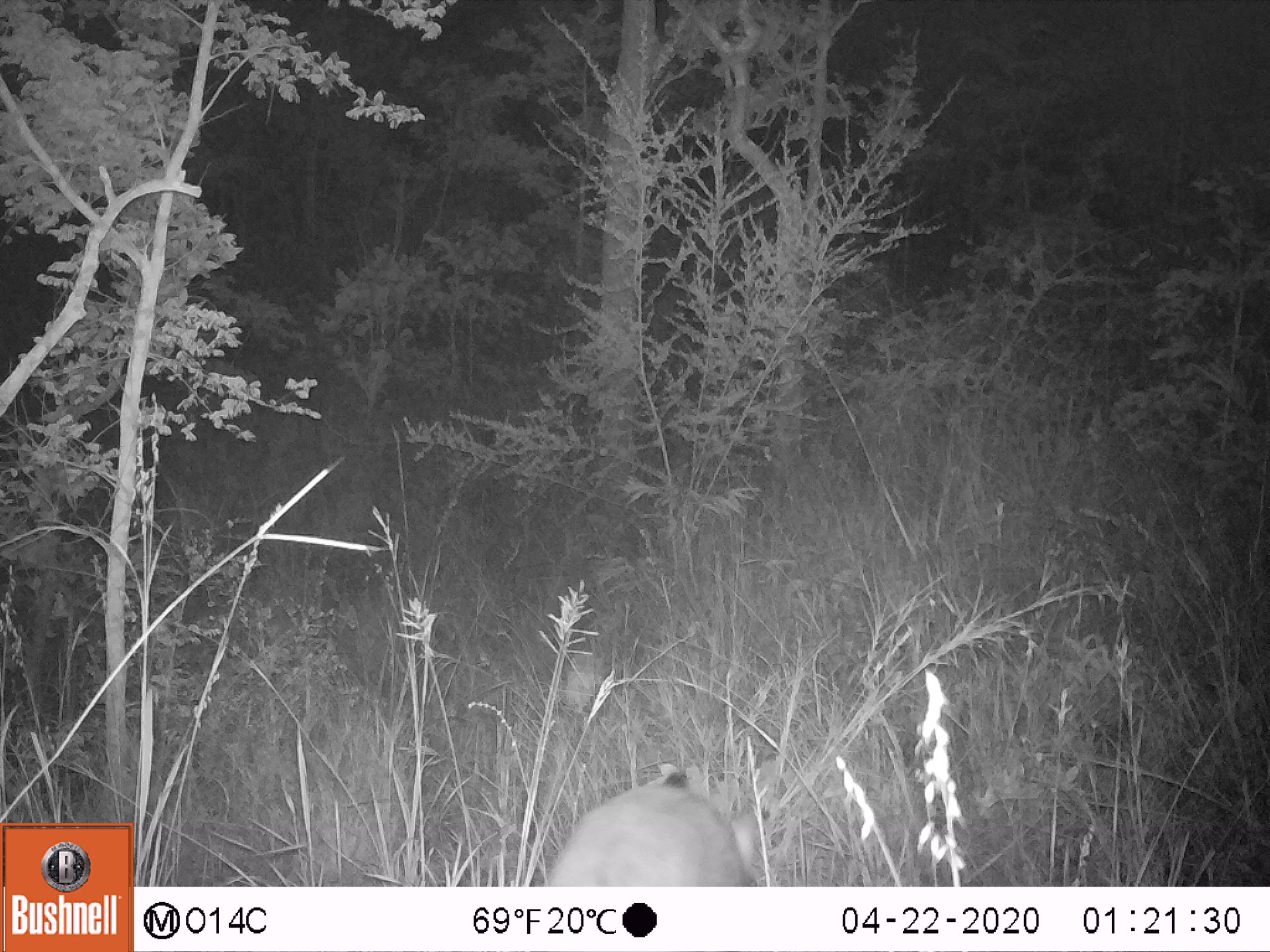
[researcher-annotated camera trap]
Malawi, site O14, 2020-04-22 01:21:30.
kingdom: Animalia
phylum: Chordata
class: Mammalia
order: Artiodactyla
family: Suidae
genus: Potamochoerus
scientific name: Potamochoerus larvatus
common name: bushpig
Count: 1.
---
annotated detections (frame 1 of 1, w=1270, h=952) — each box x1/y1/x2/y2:
bushpig: 532/762/776/885